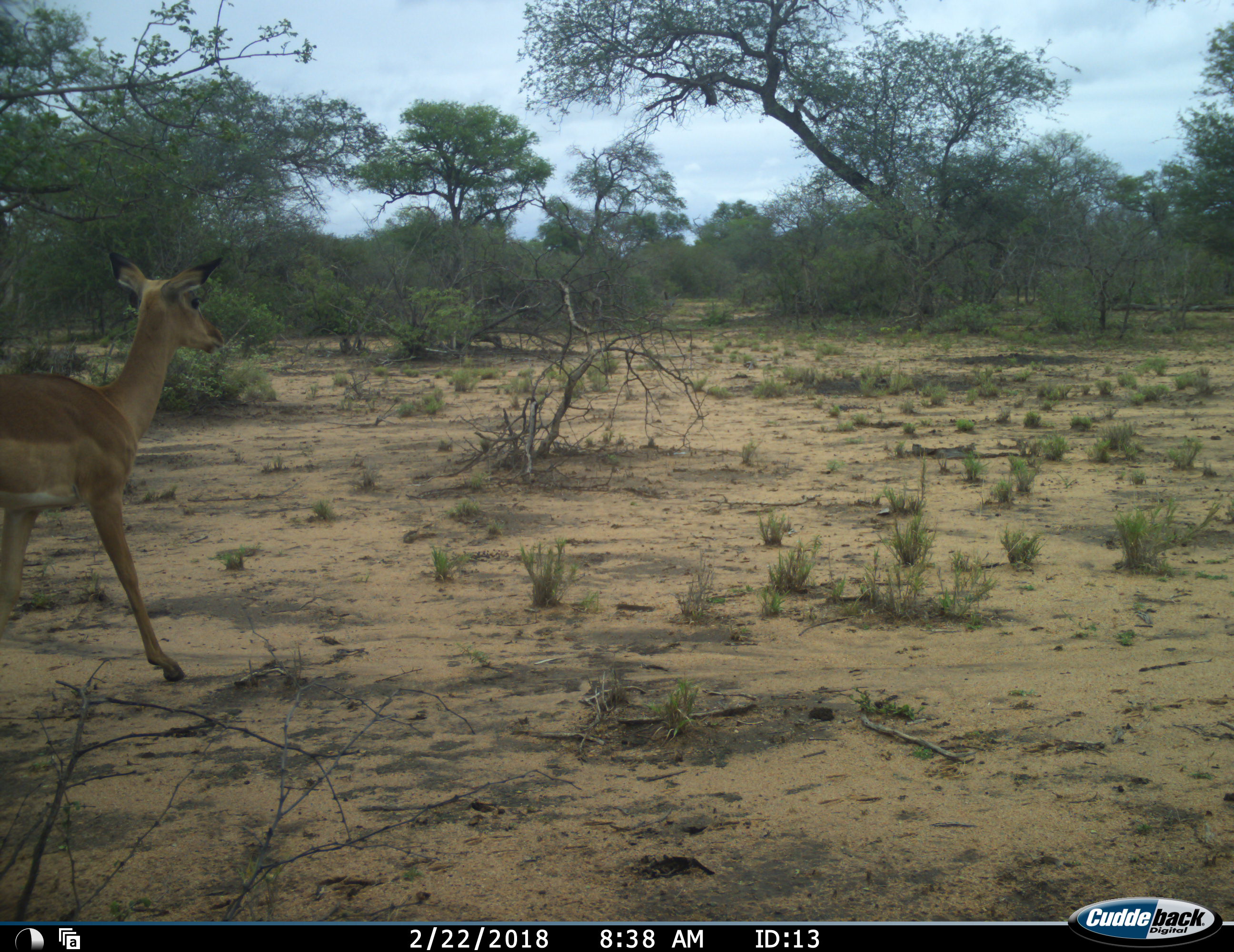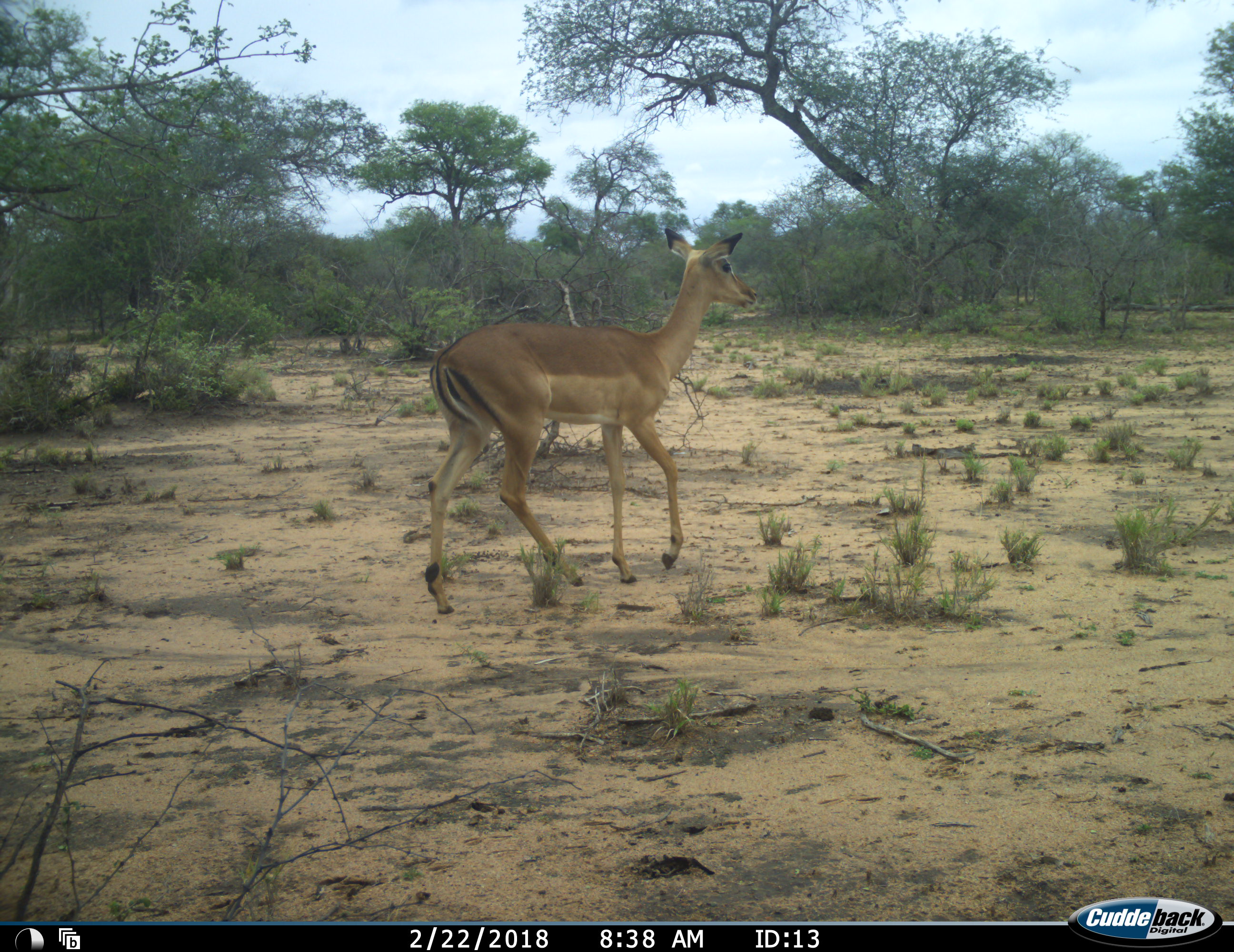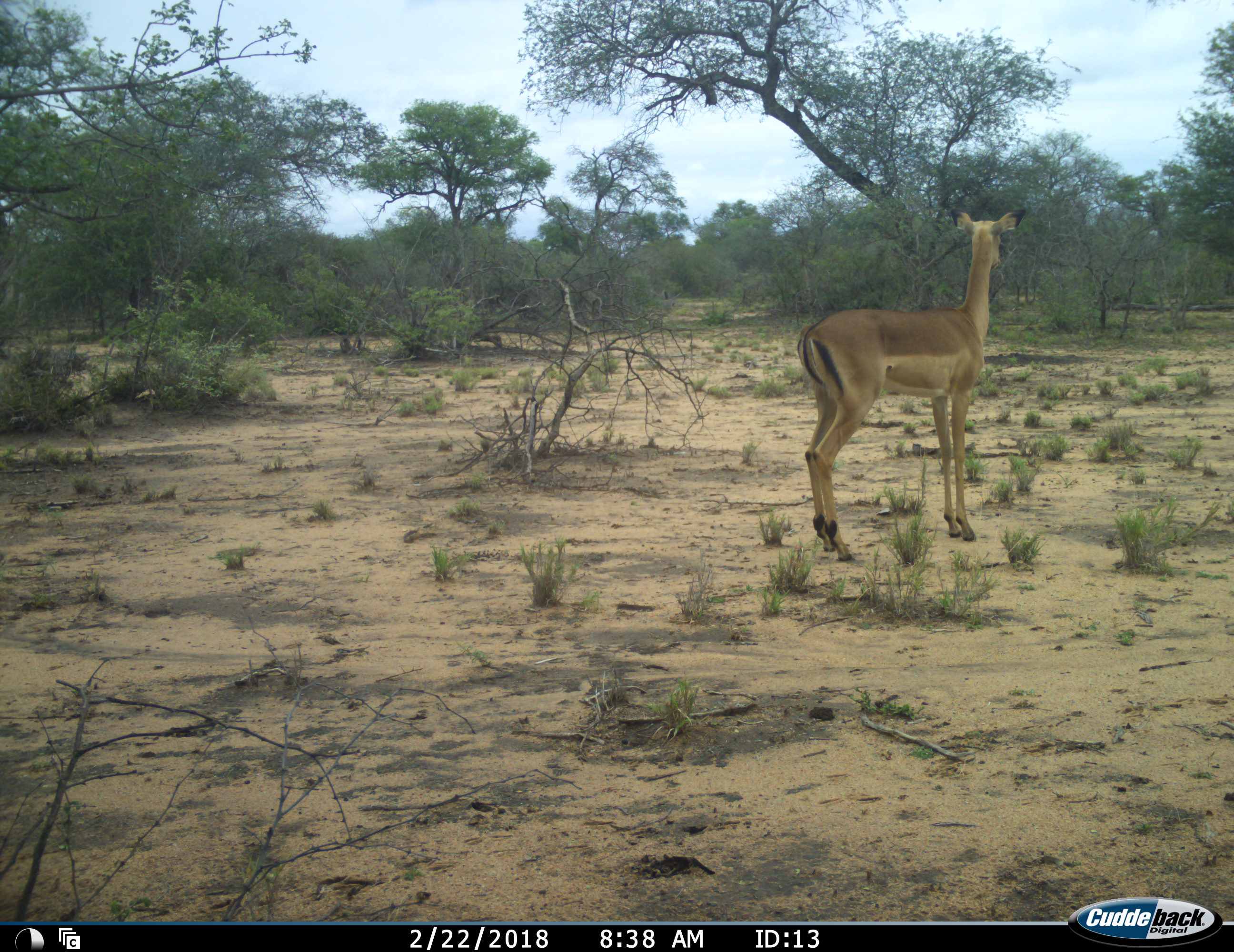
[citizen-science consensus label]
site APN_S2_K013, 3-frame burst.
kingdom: Animalia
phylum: Chordata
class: Mammalia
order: Artiodactyla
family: Bovidae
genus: Aepyceros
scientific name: Aepyceros melampus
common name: impala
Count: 1.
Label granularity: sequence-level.